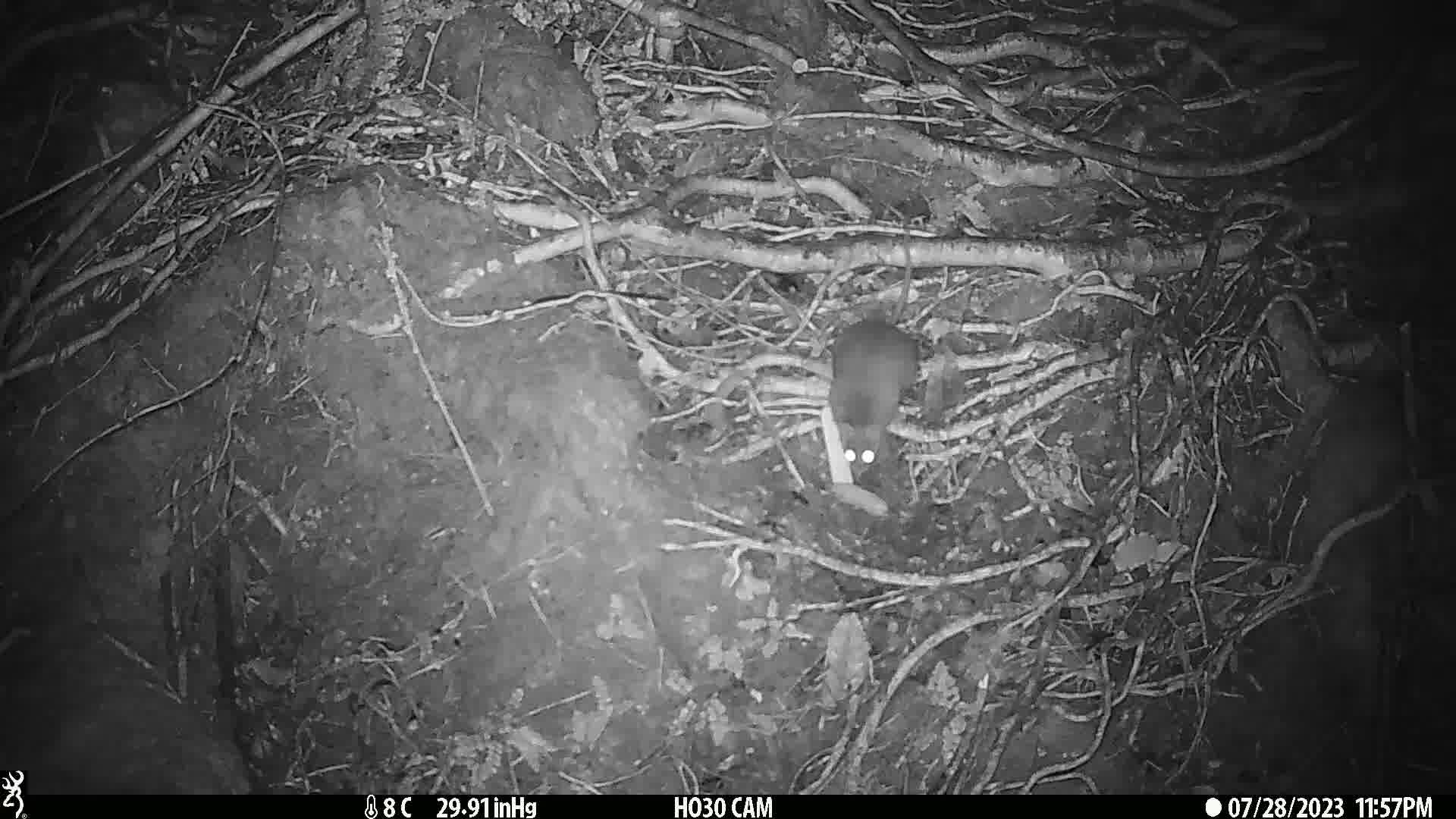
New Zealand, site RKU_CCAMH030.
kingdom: Animalia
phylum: Chordata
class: Mammalia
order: Rodentia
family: Muridae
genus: Rattus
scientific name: Rattus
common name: rat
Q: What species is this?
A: Rat (Rattus).